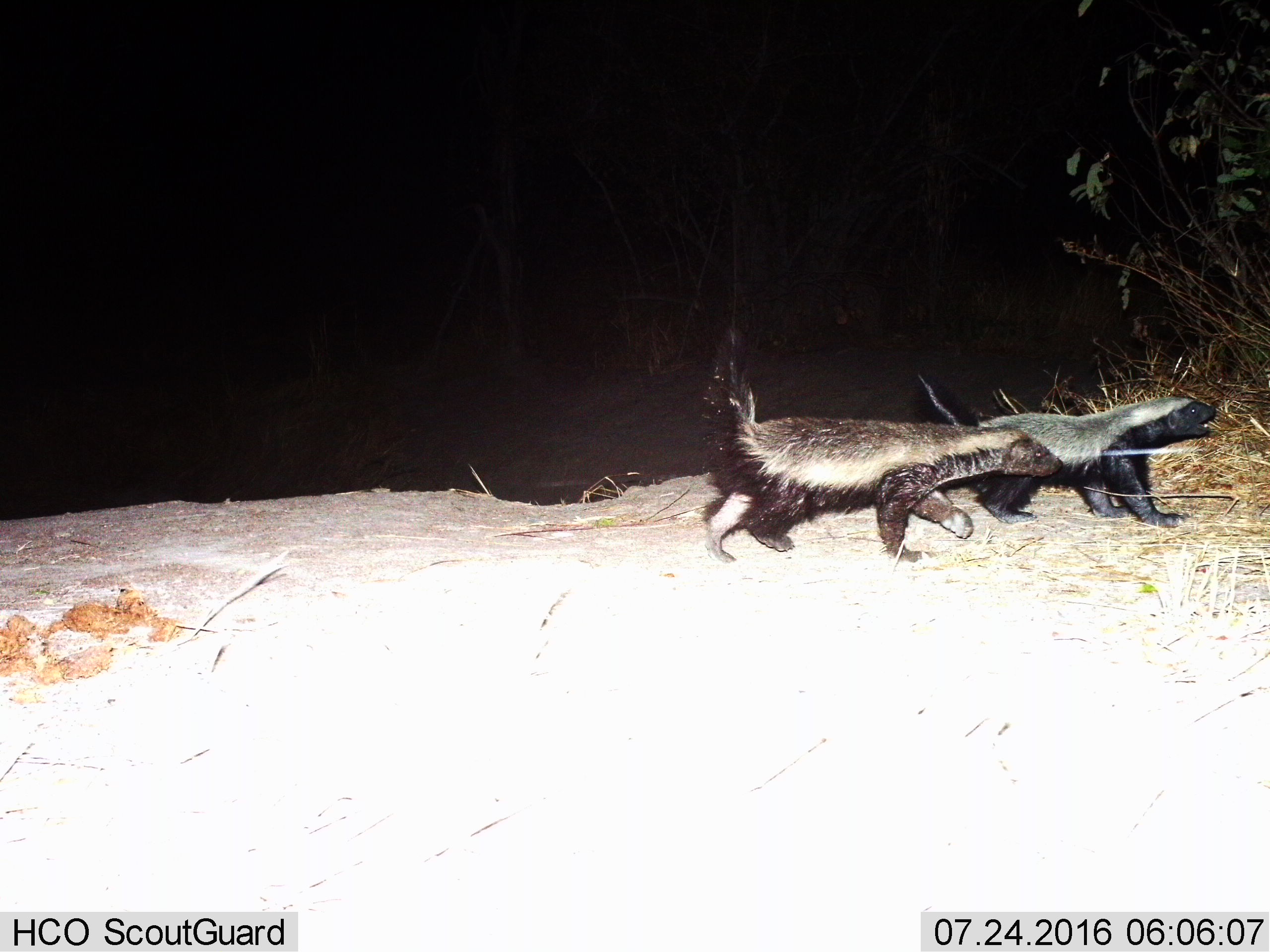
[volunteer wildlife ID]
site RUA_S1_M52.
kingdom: Animalia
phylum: Chordata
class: Mammalia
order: Carnivora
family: Mustelidae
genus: Mellivora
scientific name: Mellivora capensis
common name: honey badger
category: honeybadger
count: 2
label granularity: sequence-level